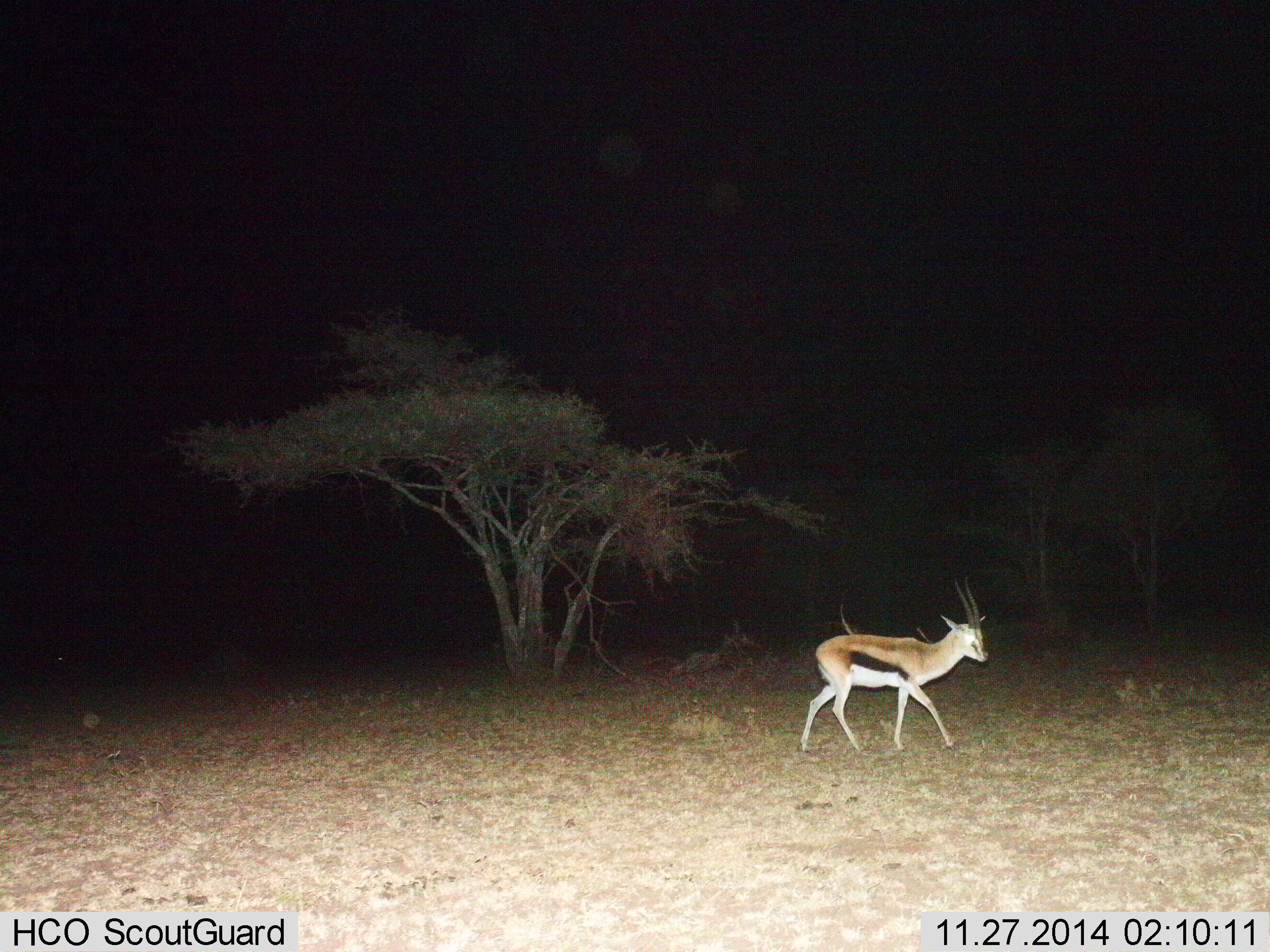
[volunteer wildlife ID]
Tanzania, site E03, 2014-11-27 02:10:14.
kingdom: Animalia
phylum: Chordata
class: Mammalia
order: Artiodactyla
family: Bovidae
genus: Eudorcas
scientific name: Eudorcas thomsonii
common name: thomson's gazelle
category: gazellethomsons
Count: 1.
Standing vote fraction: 0%.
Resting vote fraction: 0%.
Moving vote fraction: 100%.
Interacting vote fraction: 0%.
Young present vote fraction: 0%.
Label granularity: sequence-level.